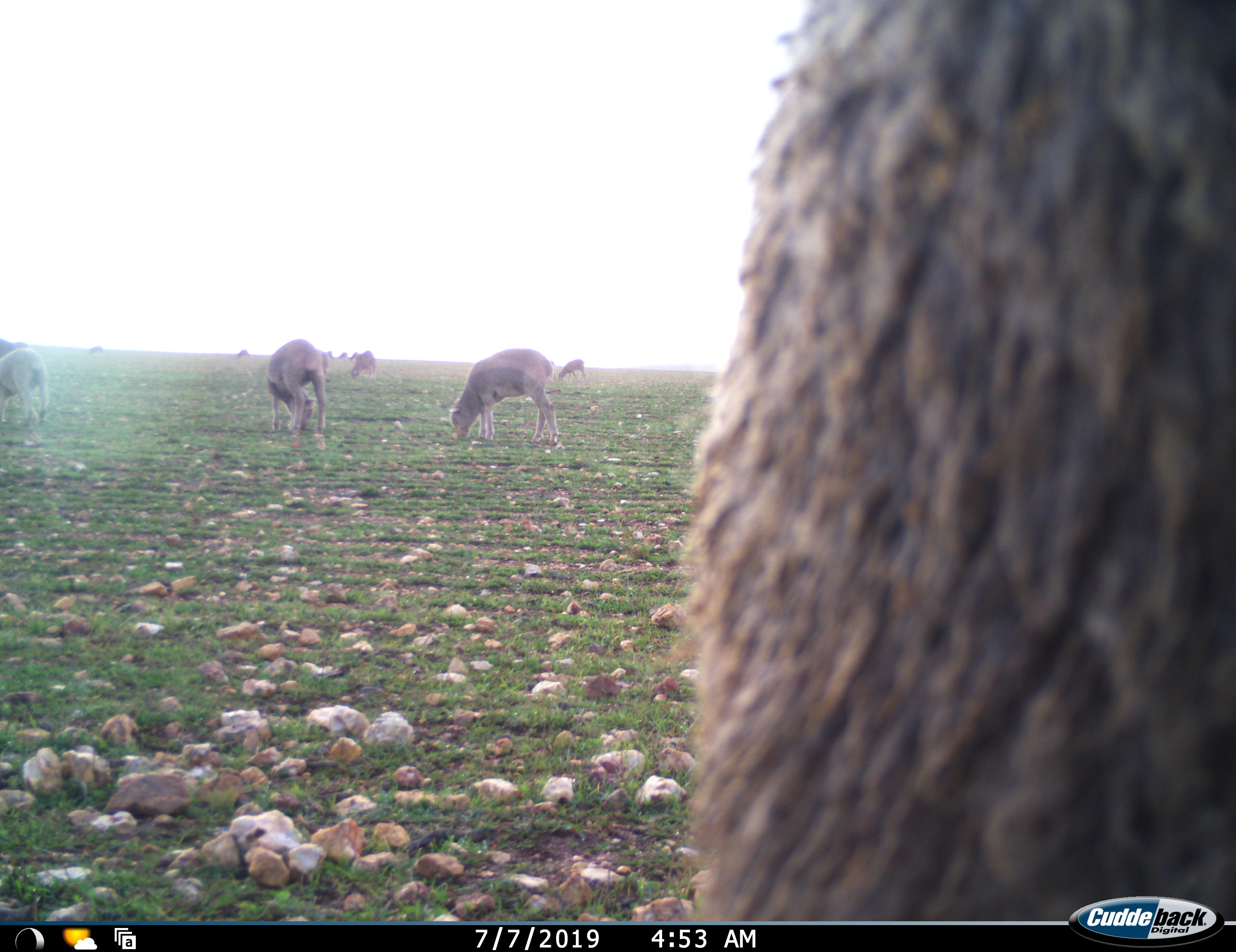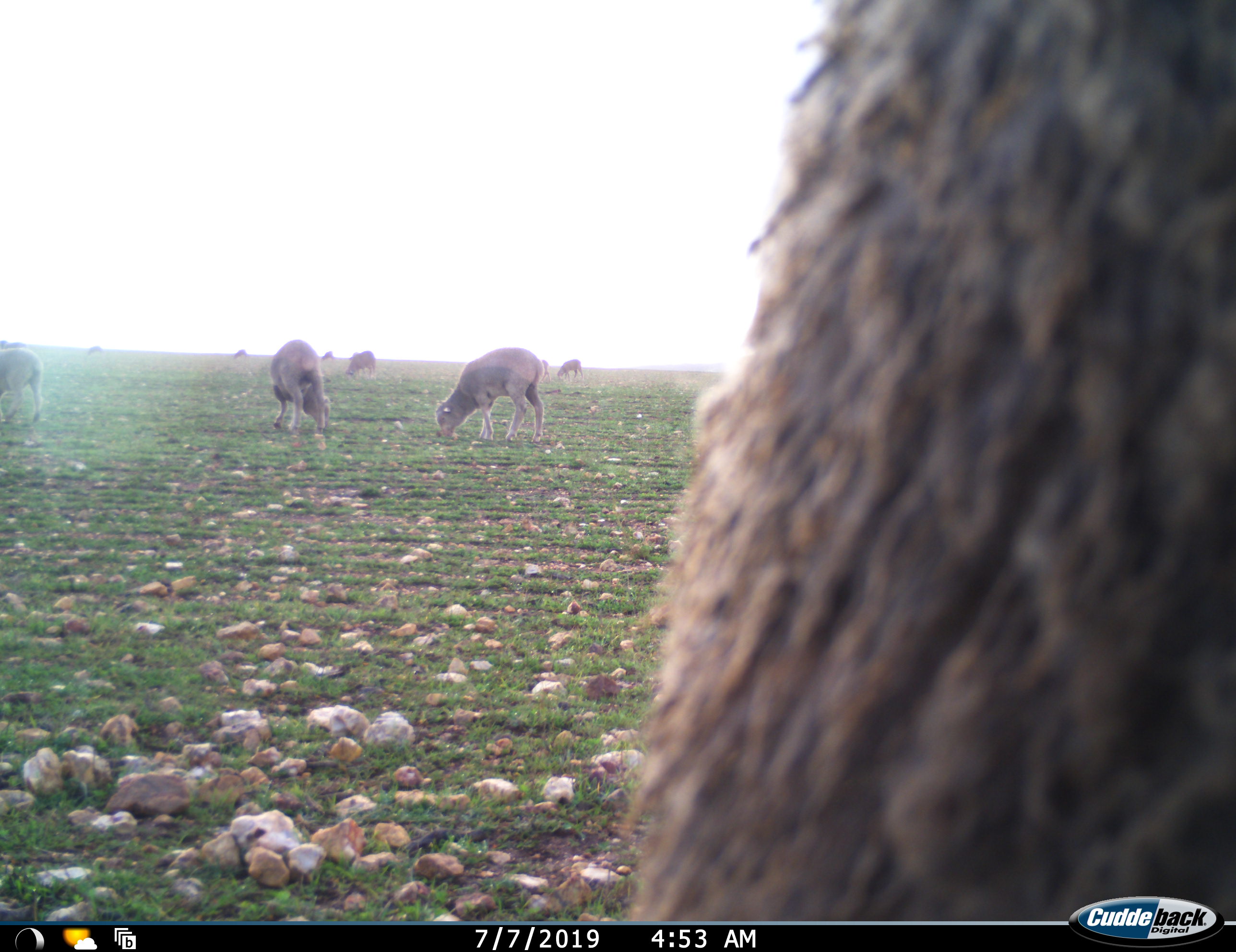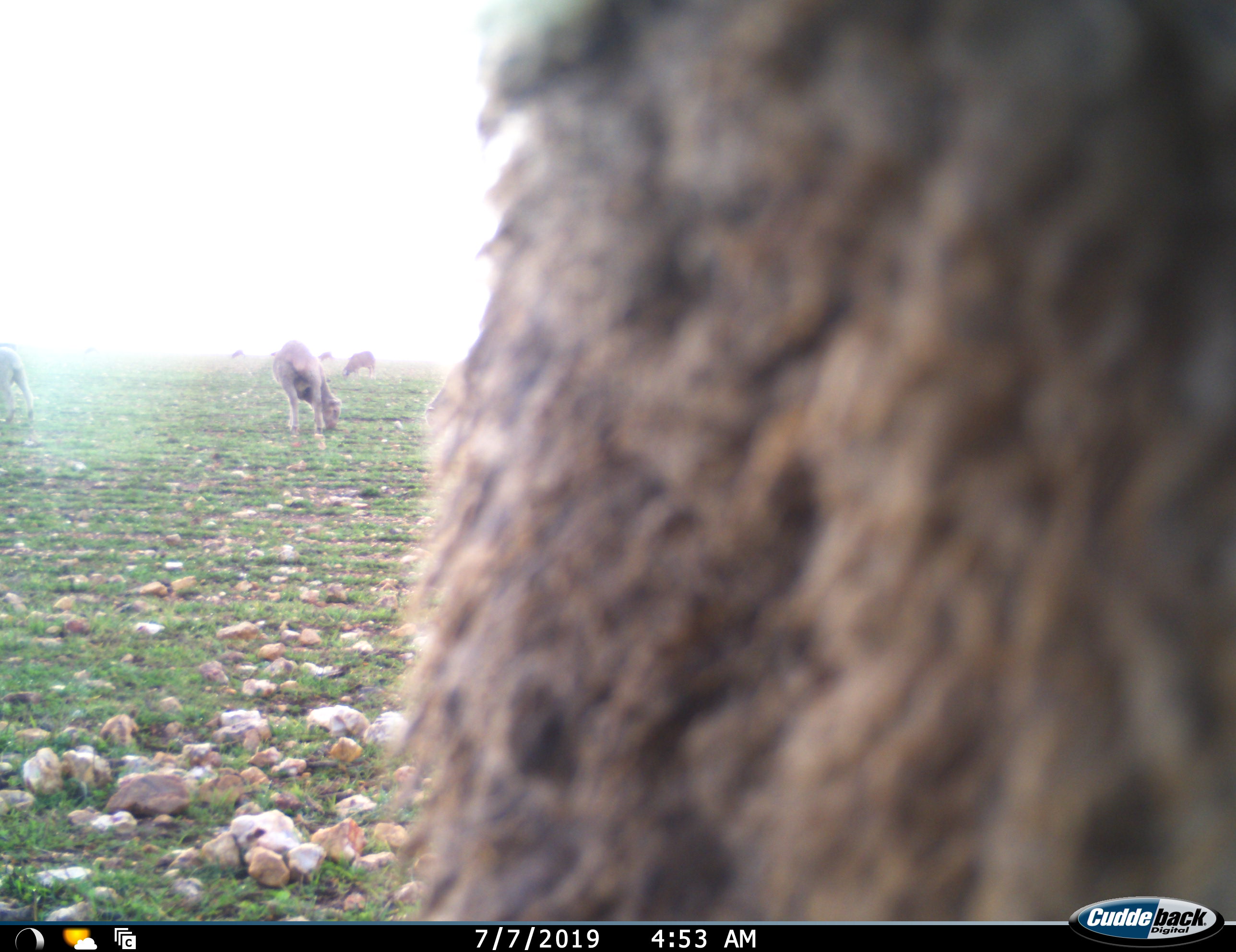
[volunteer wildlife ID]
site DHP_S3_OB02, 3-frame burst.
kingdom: Animalia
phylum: Chordata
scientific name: Vertebrata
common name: domestic animal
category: domesticanimal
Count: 11-50.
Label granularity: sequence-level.